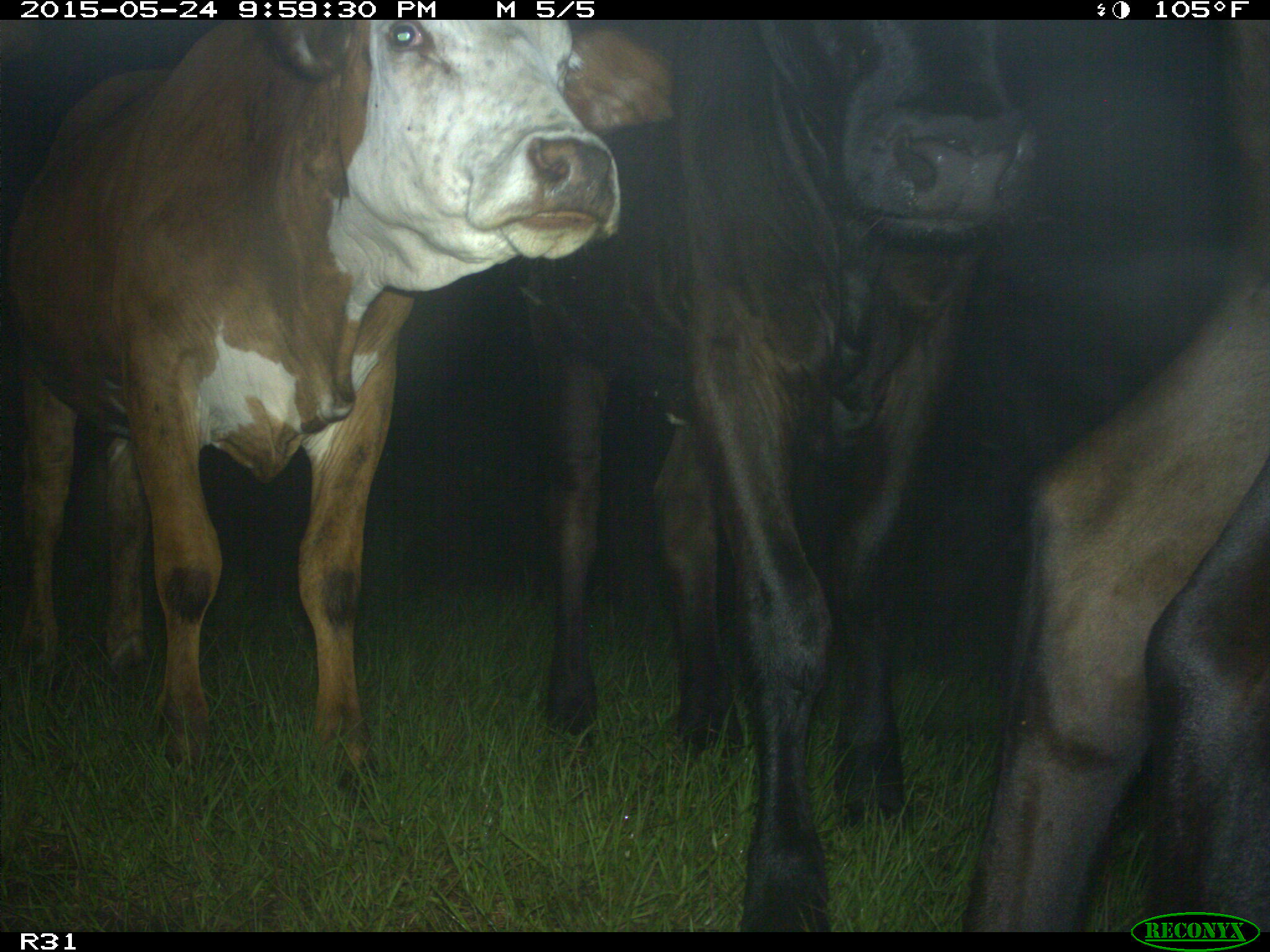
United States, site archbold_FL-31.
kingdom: Animalia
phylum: Chordata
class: Mammalia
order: Artiodactyla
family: Bovidae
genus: Bos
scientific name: Bos taurus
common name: domestic cow